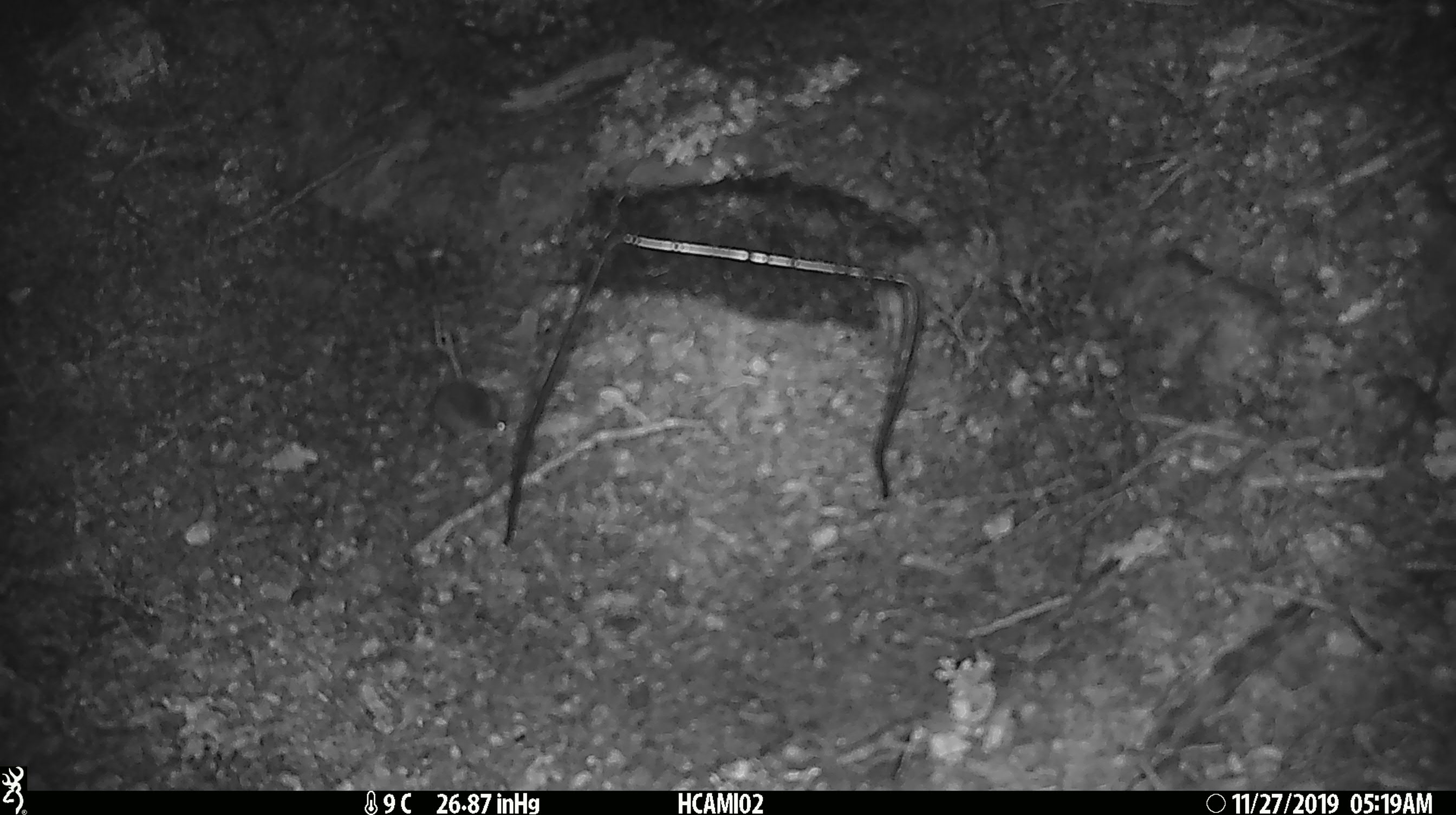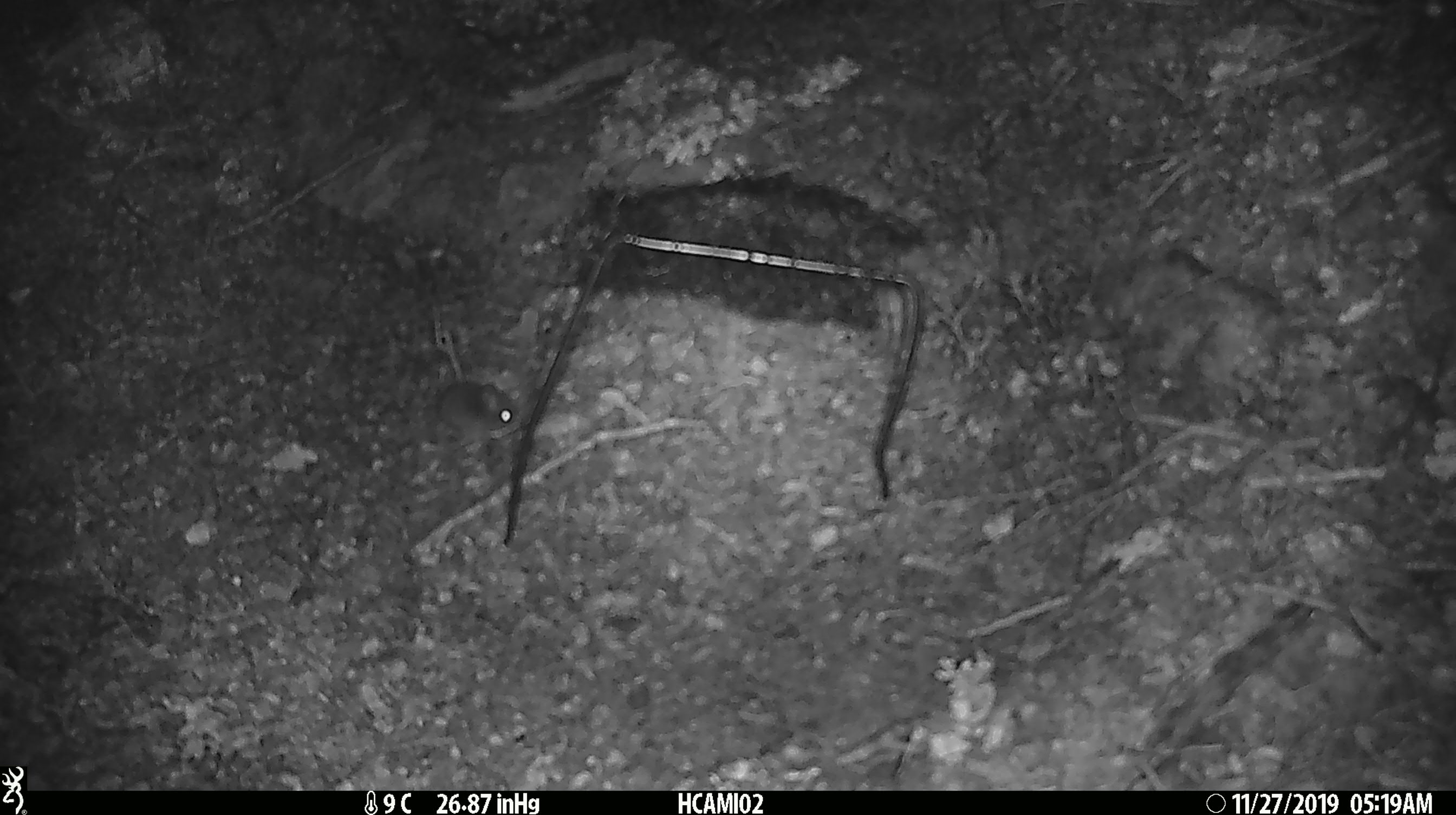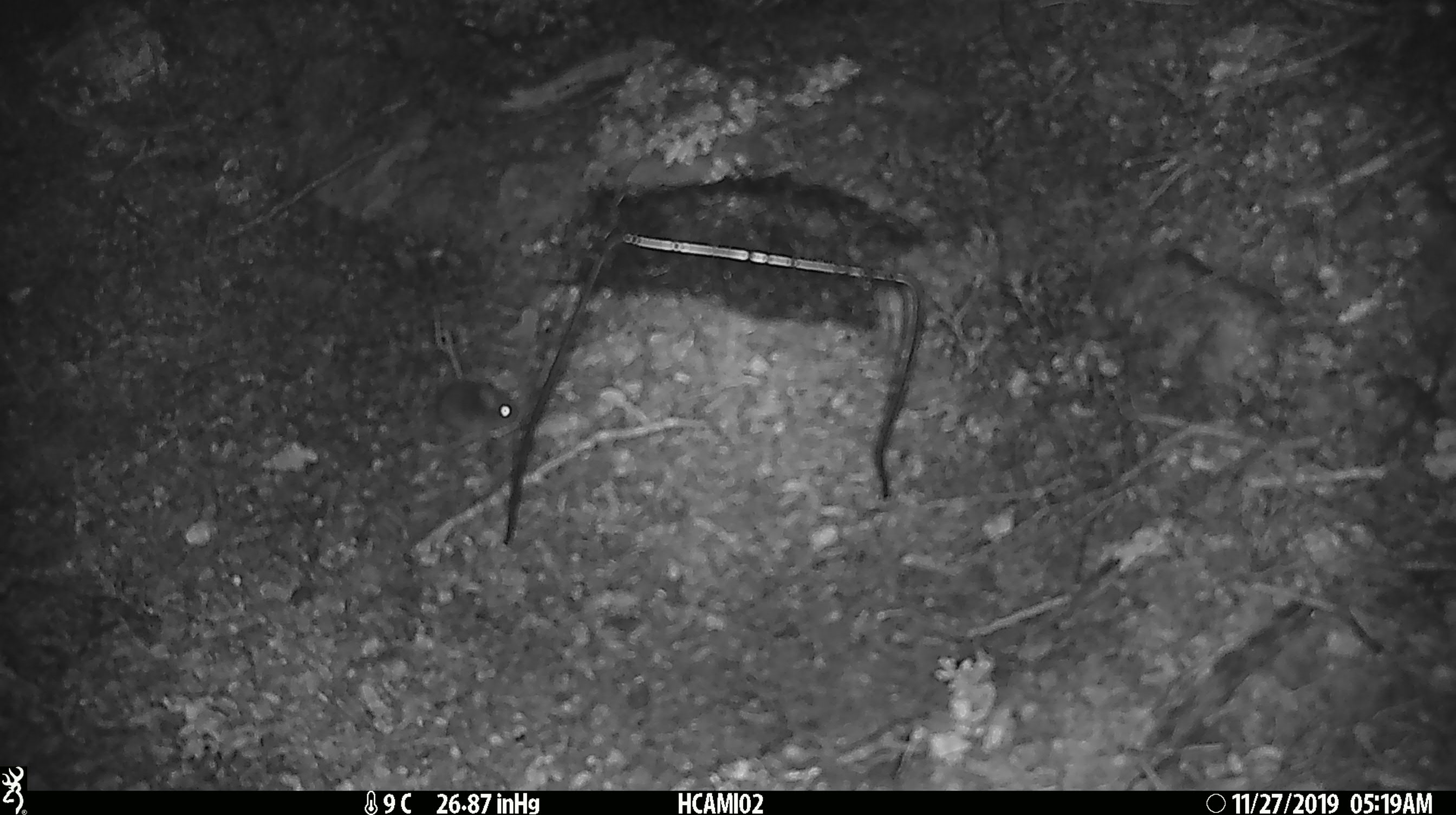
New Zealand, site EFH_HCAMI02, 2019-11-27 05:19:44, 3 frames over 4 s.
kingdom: Animalia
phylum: Chordata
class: Mammalia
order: Rodentia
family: Muridae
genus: Mus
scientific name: Mus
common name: mouse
Mouse (Mus).